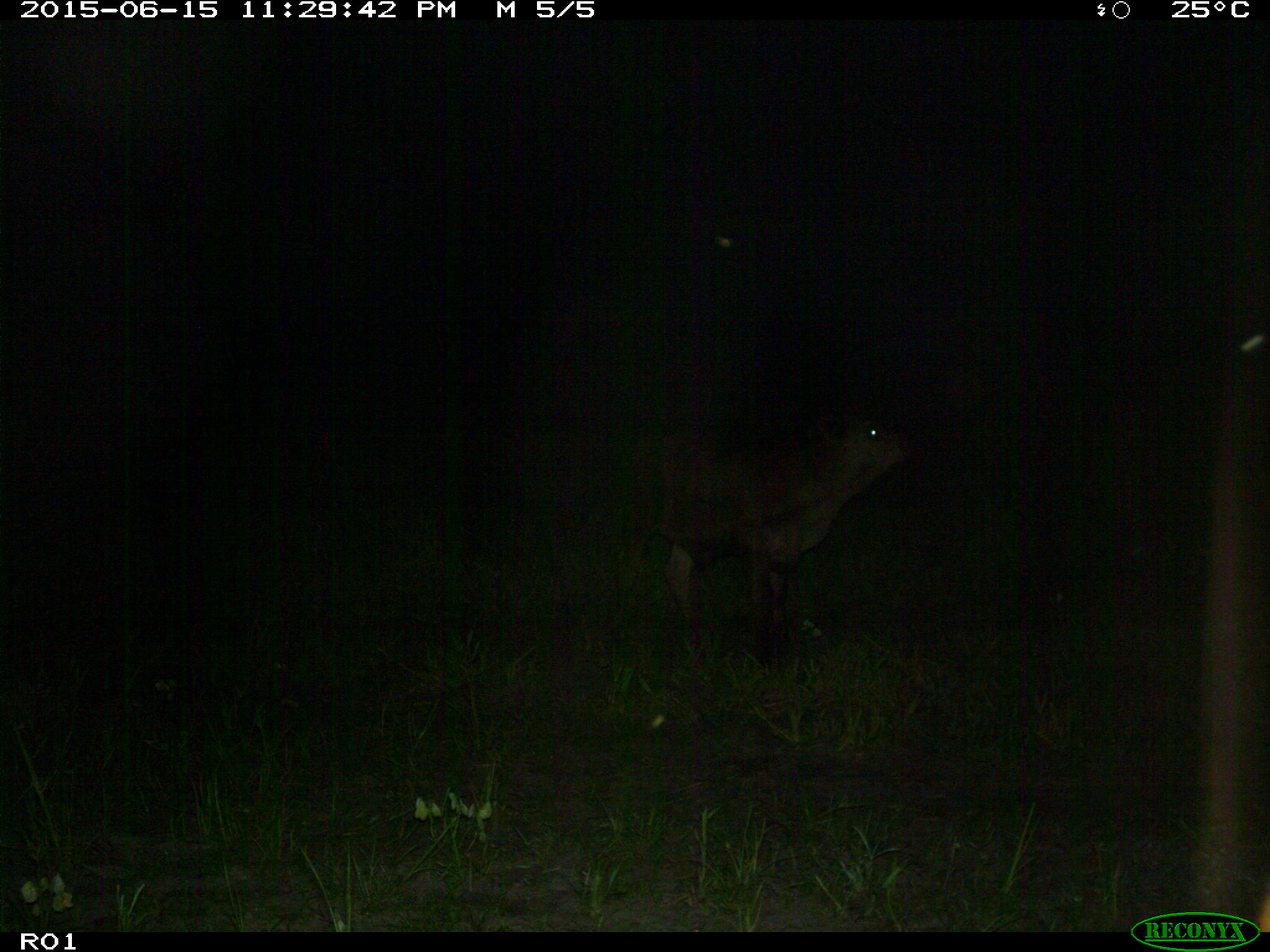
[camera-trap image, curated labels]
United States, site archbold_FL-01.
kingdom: Animalia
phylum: Chordata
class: Mammalia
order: Artiodactyla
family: Bovidae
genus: Bos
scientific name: Bos taurus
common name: domestic cow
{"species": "Bos taurus (domestic cow)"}